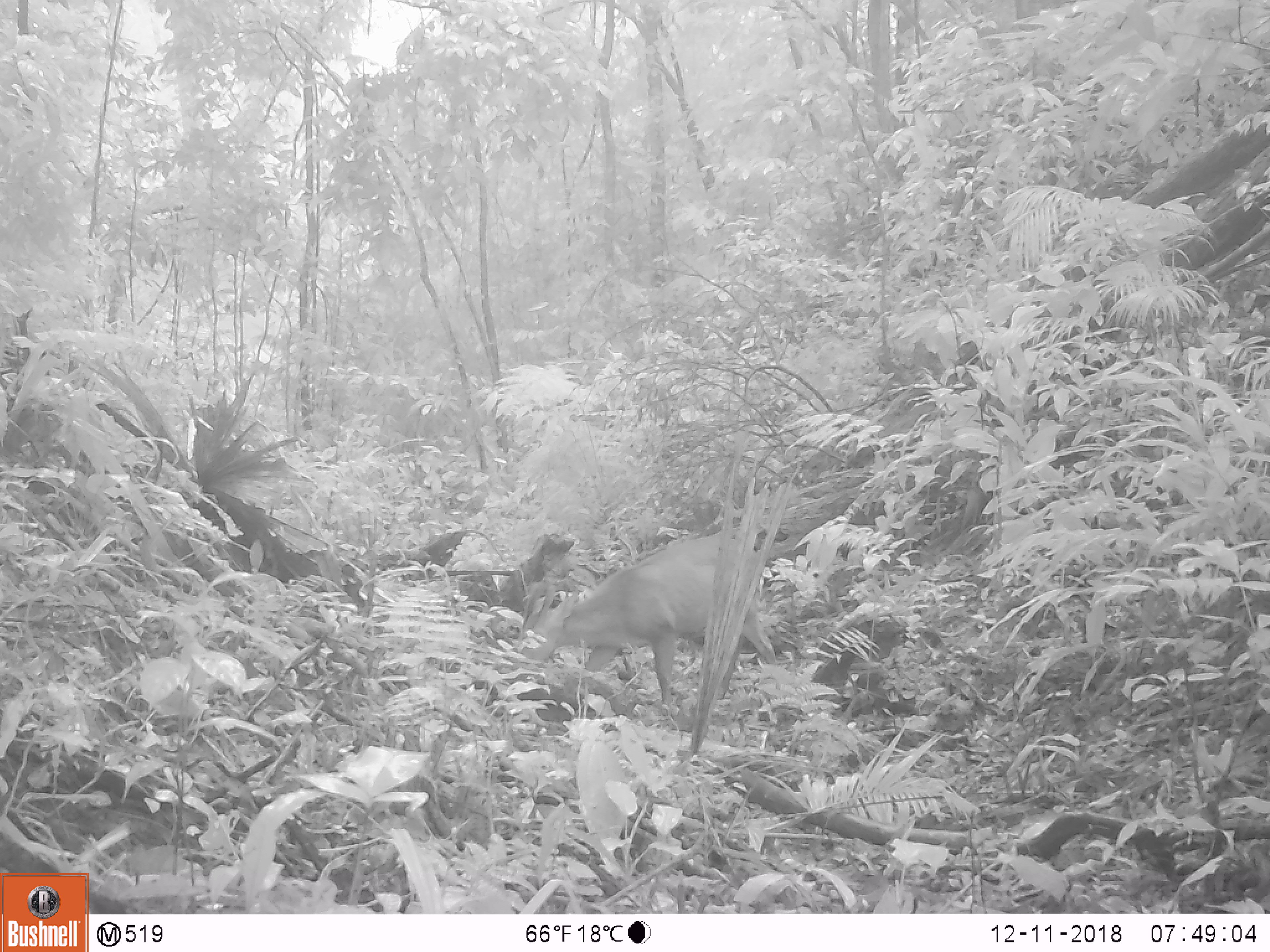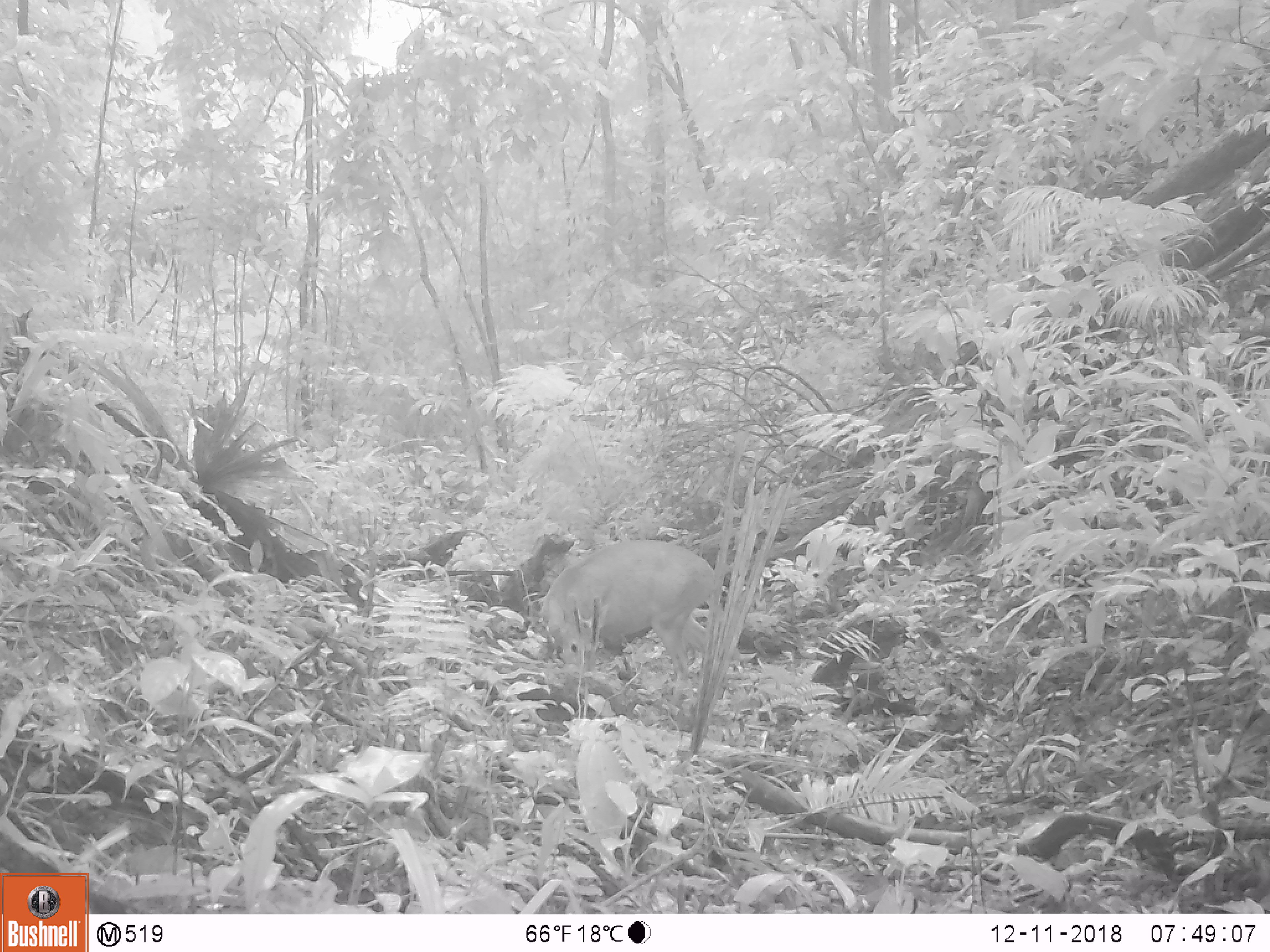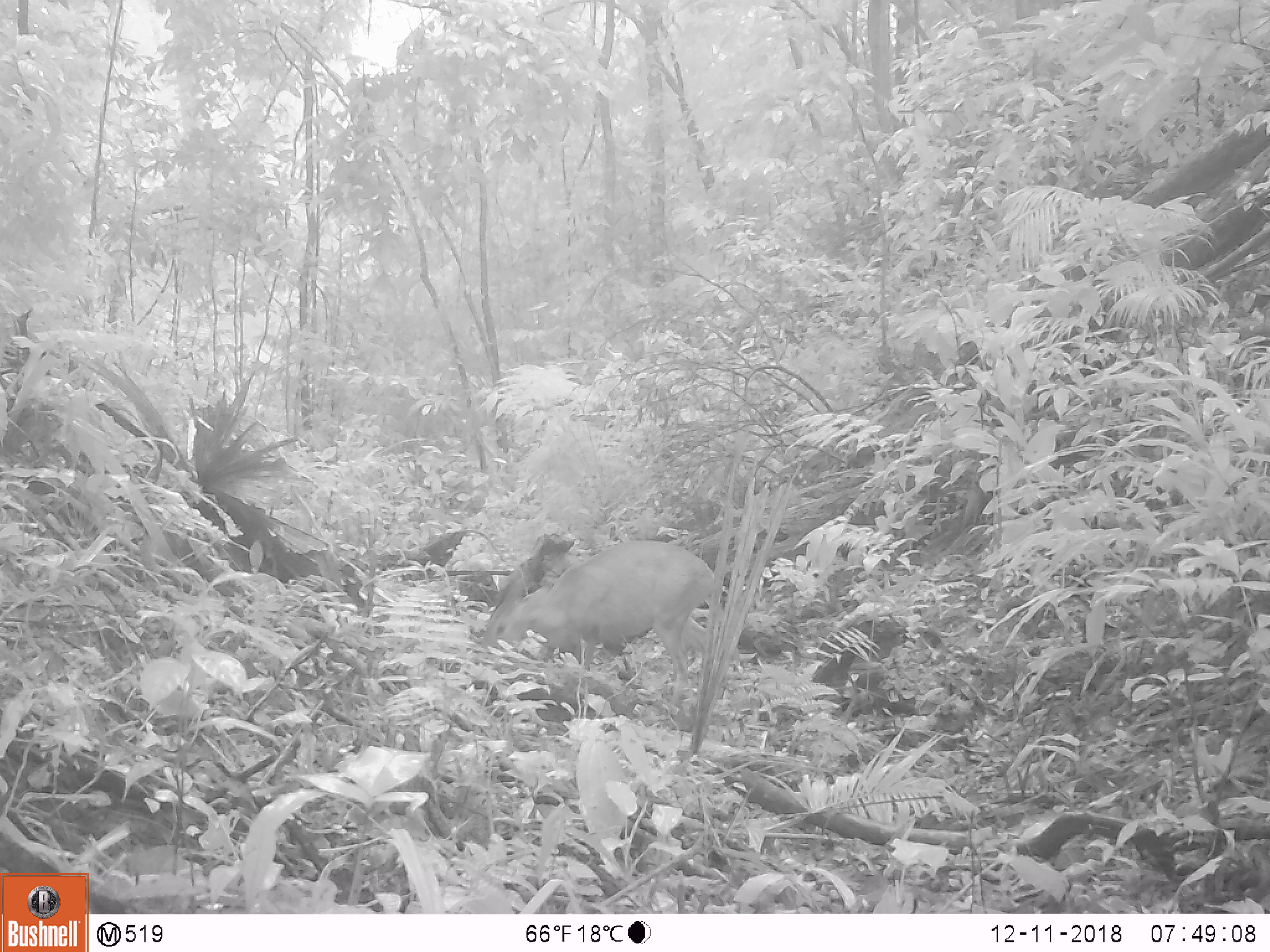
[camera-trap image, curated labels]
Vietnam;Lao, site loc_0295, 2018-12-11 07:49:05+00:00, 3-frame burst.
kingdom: Animalia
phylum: Chordata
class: Mammalia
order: Artiodactyla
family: Cervidae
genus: Muntiacus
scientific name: Muntiacus vuquangensis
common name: large-antlered muntjac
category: large antlered muntjac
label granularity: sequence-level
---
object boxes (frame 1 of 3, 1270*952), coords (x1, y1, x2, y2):
large antlered muntjac: (515, 531, 776, 703)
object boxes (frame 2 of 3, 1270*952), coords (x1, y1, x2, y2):
large antlered muntjac: (541, 539, 722, 687)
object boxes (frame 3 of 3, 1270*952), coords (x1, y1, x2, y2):
large antlered muntjac: (478, 540, 718, 704)